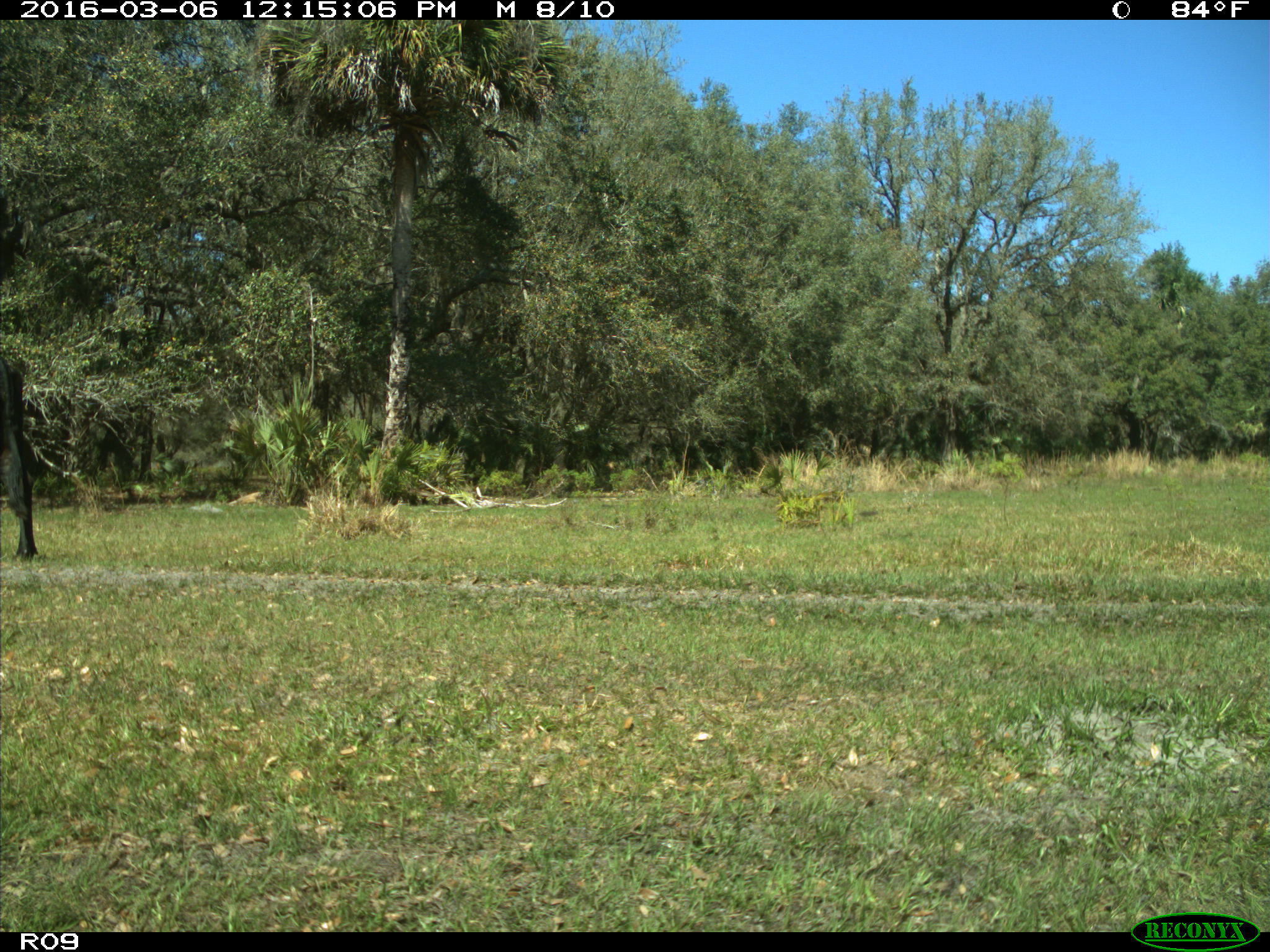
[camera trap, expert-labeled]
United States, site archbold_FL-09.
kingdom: Animalia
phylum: Chordata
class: Mammalia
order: Artiodactyla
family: Bovidae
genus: Bos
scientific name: Bos taurus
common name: domestic cow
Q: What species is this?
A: Bos taurus (domestic cow).